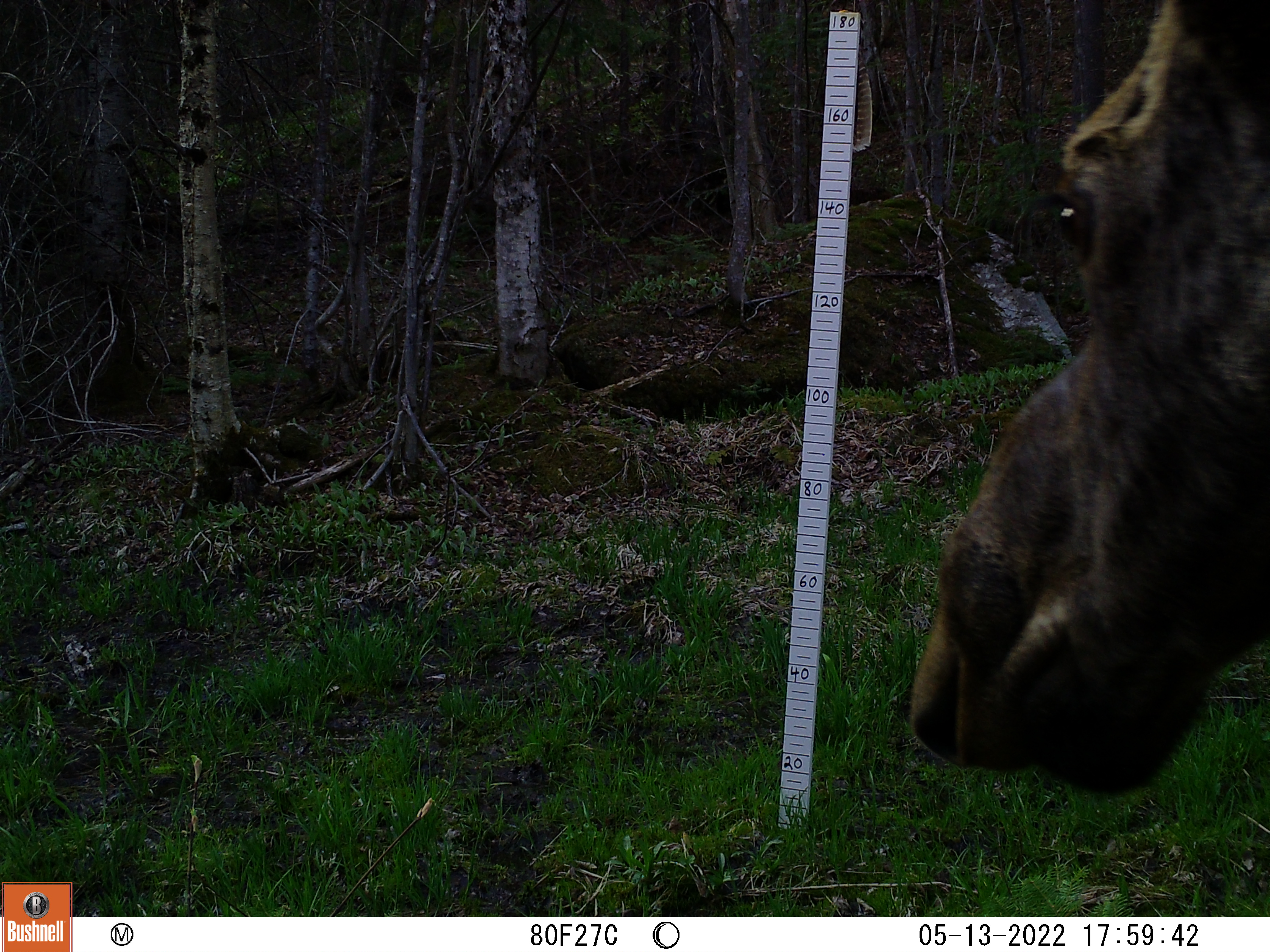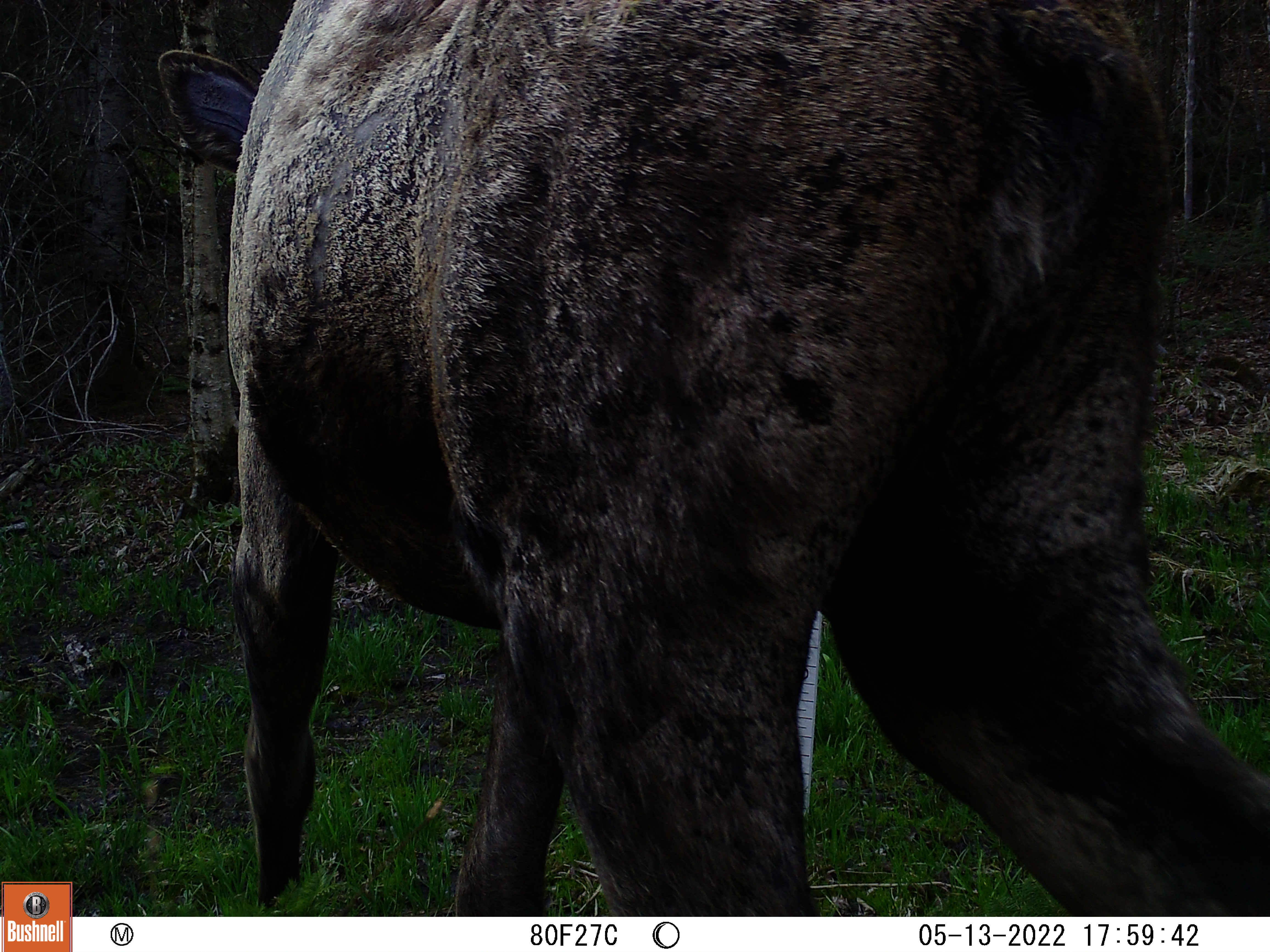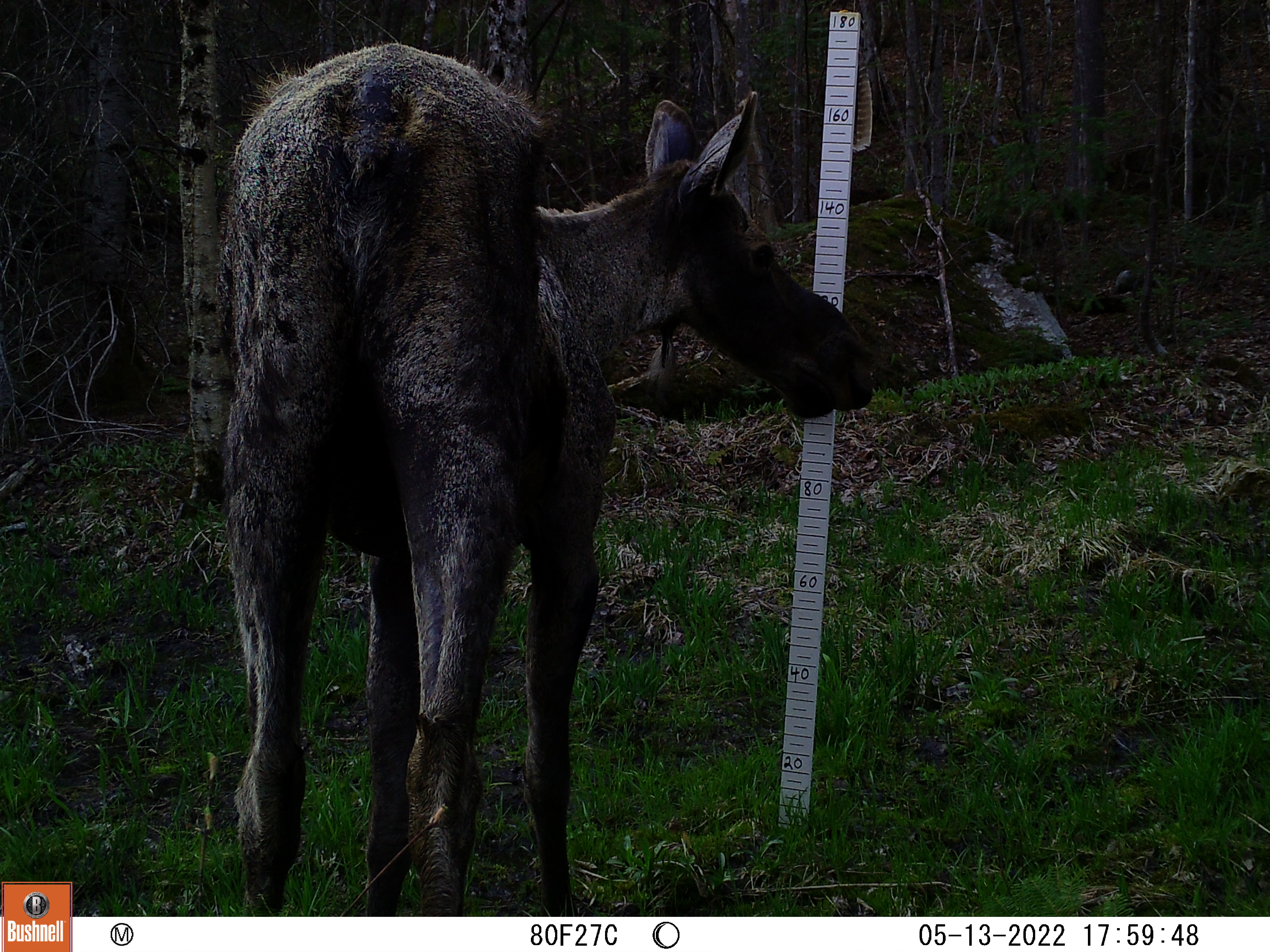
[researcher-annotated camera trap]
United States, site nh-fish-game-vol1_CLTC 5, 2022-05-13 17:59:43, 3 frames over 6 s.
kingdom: Animalia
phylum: Chordata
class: Mammalia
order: Artiodactyla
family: Cervidae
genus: Alces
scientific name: Alces alces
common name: moose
Moose (Alces alces).